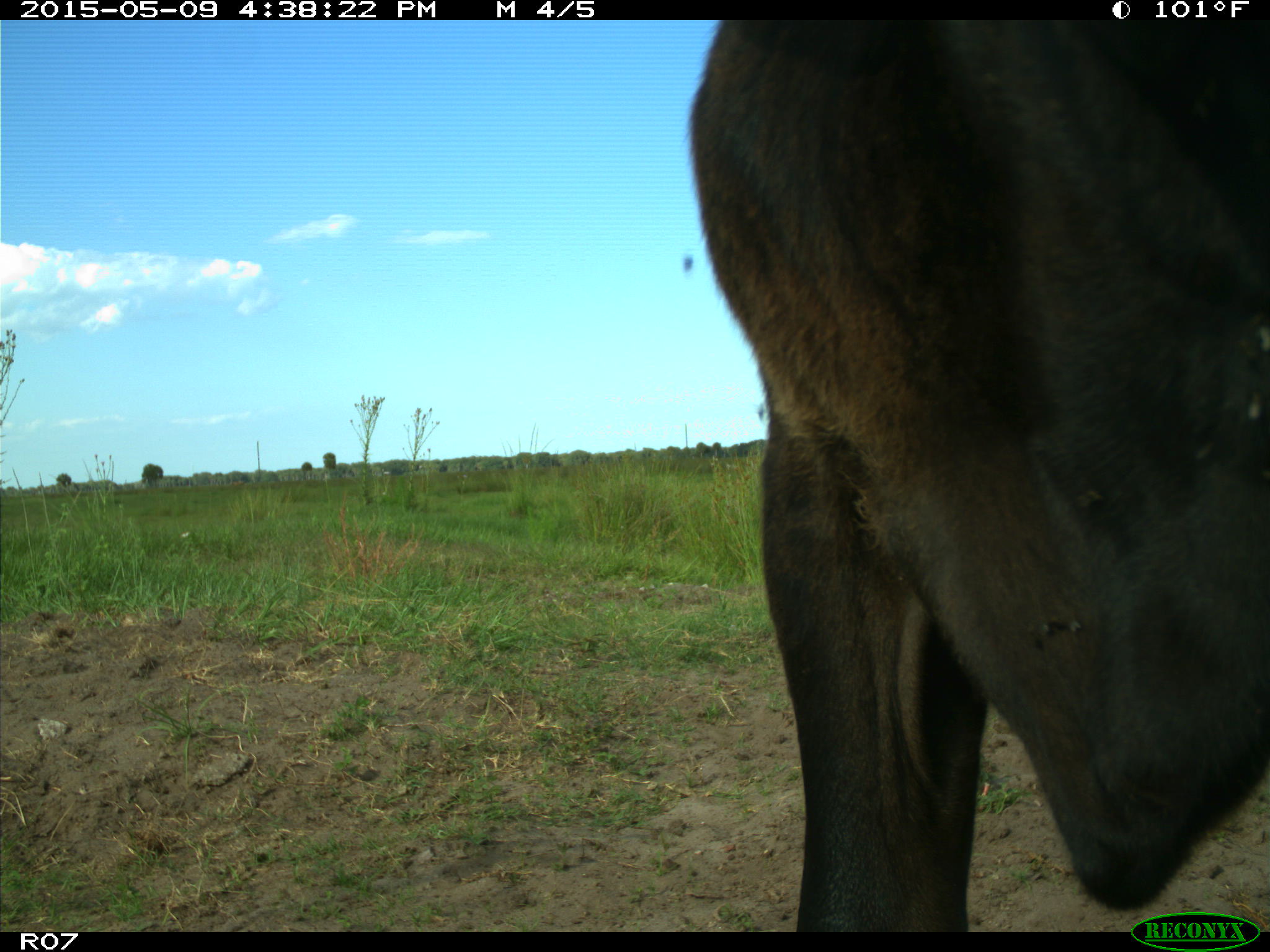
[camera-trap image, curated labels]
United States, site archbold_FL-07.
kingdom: Animalia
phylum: Chordata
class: Mammalia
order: Artiodactyla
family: Bovidae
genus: Bos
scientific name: Bos taurus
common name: domestic cow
Bos taurus (domestic cow).